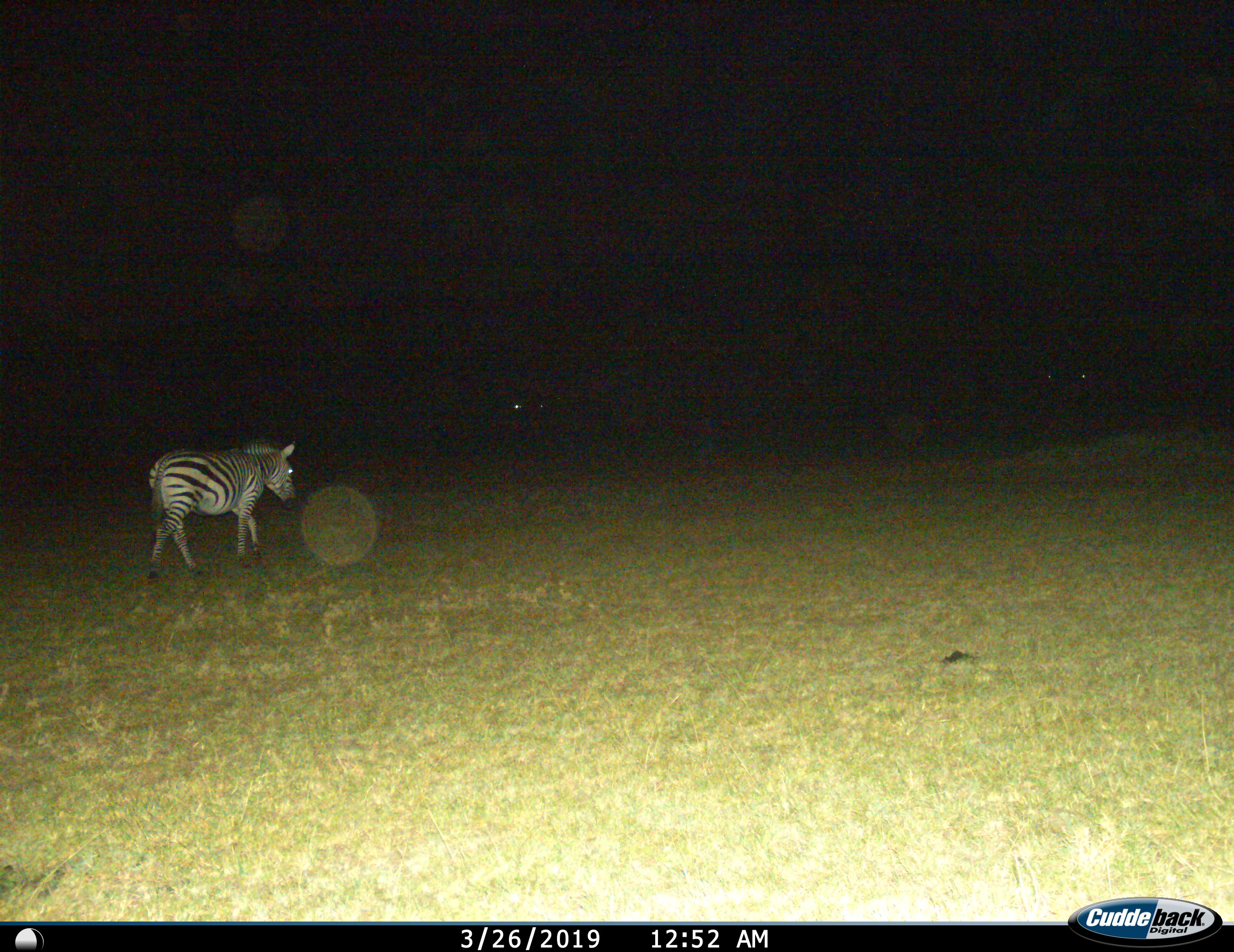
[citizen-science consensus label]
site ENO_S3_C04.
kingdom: Animalia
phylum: Chordata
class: Mammalia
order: Perissodactyla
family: Equidae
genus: Equus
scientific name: Equus quagga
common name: plains zebra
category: zebraplains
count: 1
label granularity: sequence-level